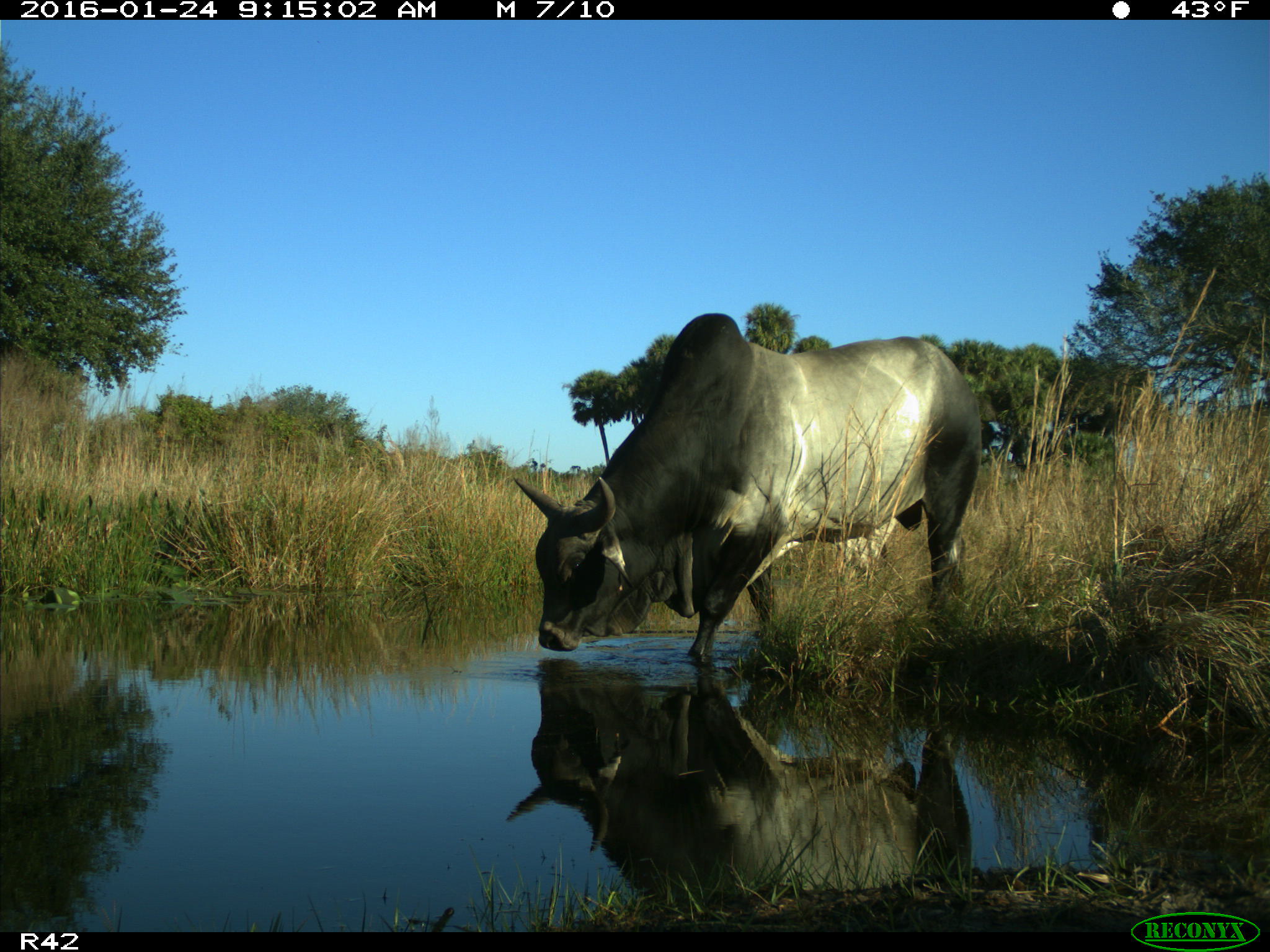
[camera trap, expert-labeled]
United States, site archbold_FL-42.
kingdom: Animalia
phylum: Chordata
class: Mammalia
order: Artiodactyla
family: Bovidae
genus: Bos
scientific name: Bos taurus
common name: domestic cow